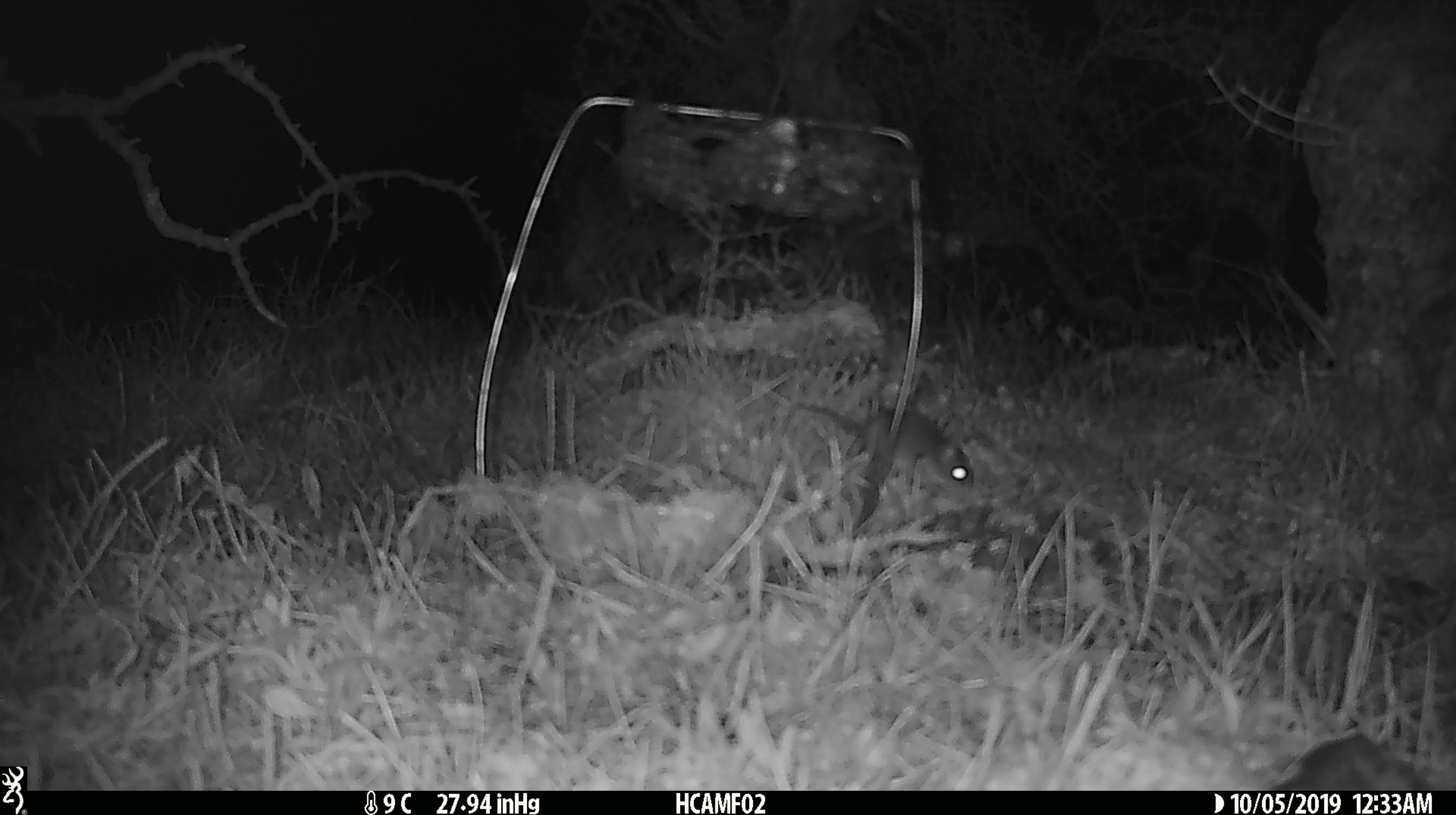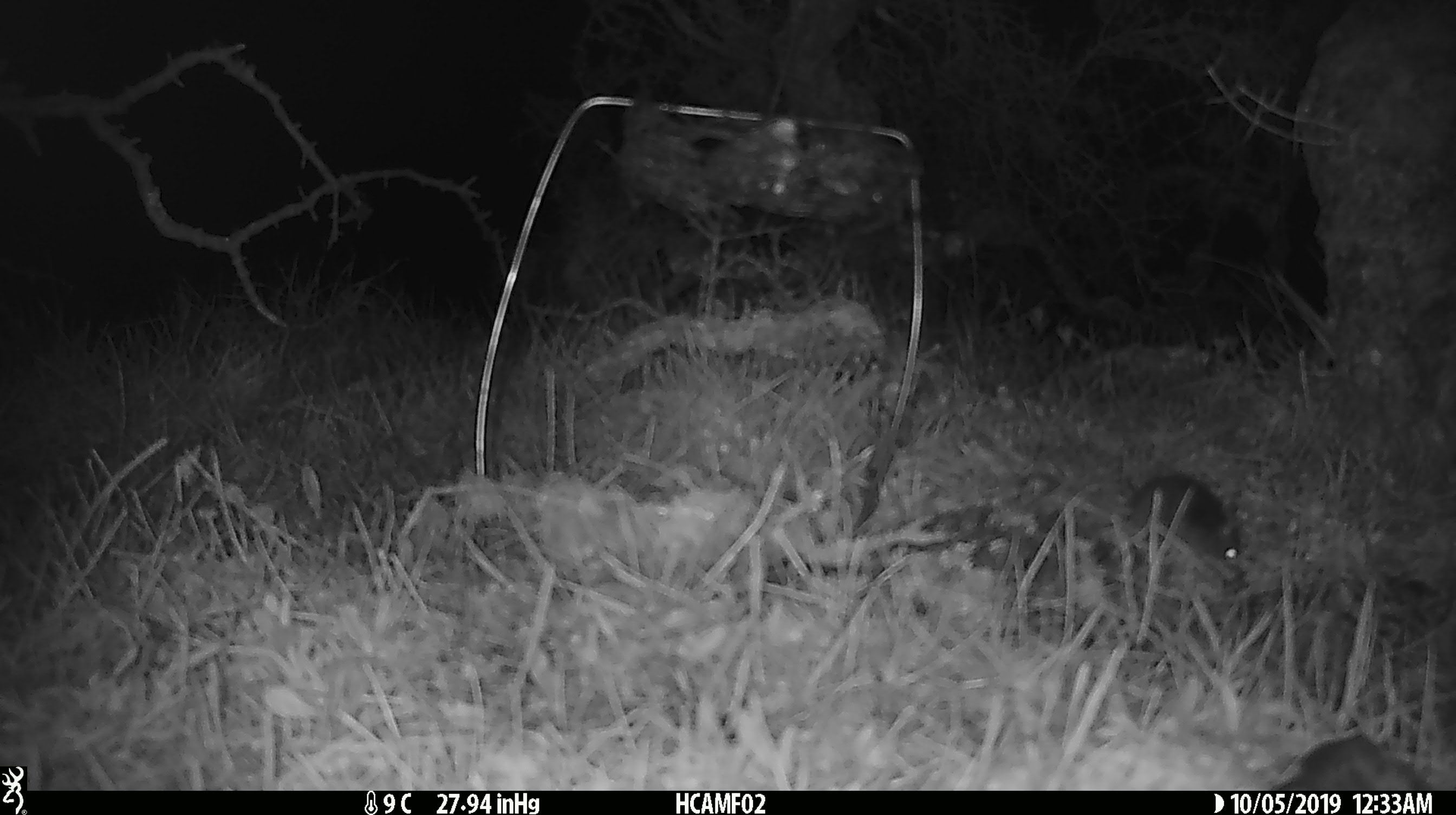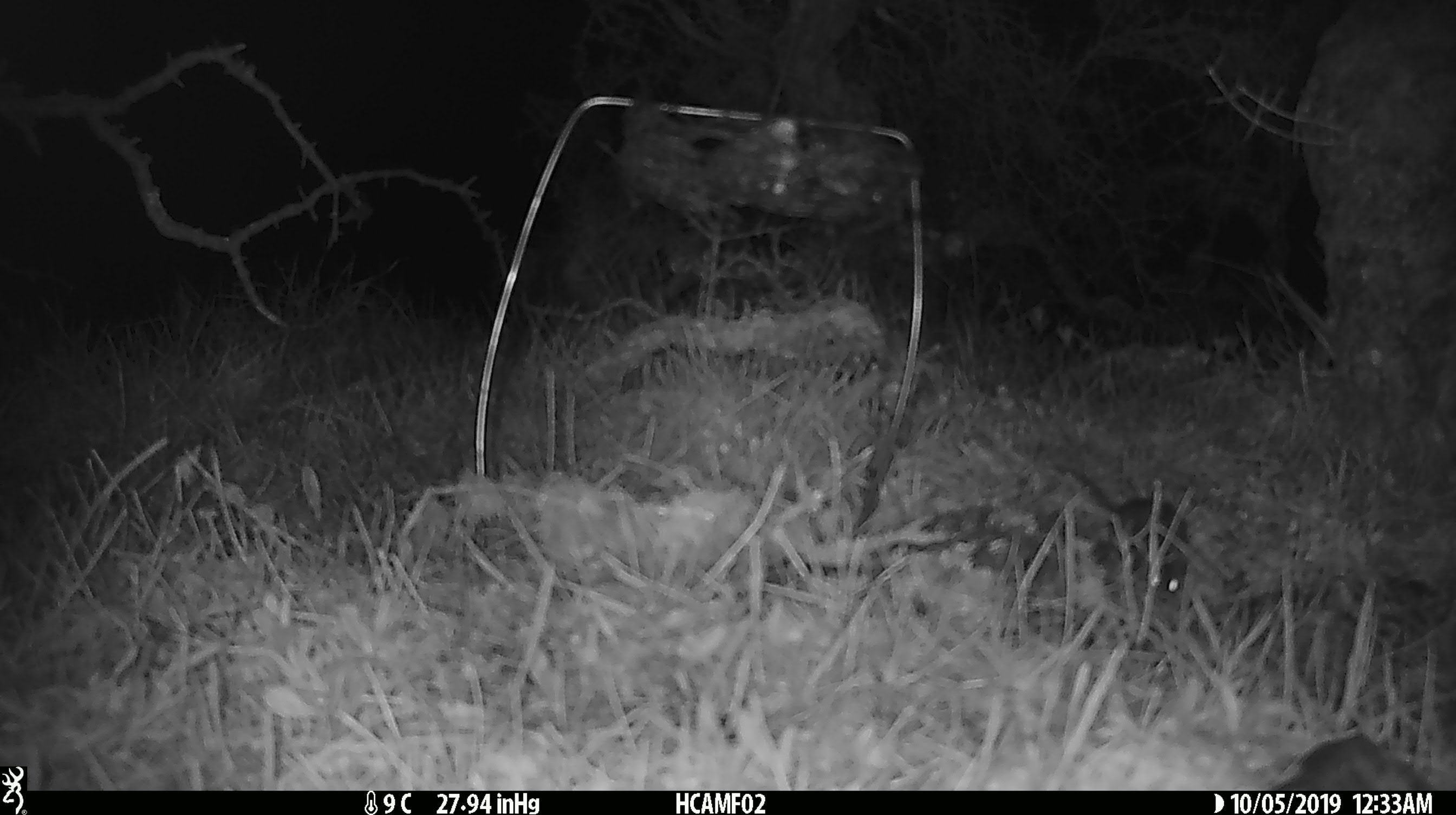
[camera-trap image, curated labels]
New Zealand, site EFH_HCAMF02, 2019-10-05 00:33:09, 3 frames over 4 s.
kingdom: Animalia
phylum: Chordata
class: Mammalia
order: Rodentia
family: Muridae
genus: Mus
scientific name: Mus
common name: mouse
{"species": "mouse (Mus)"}